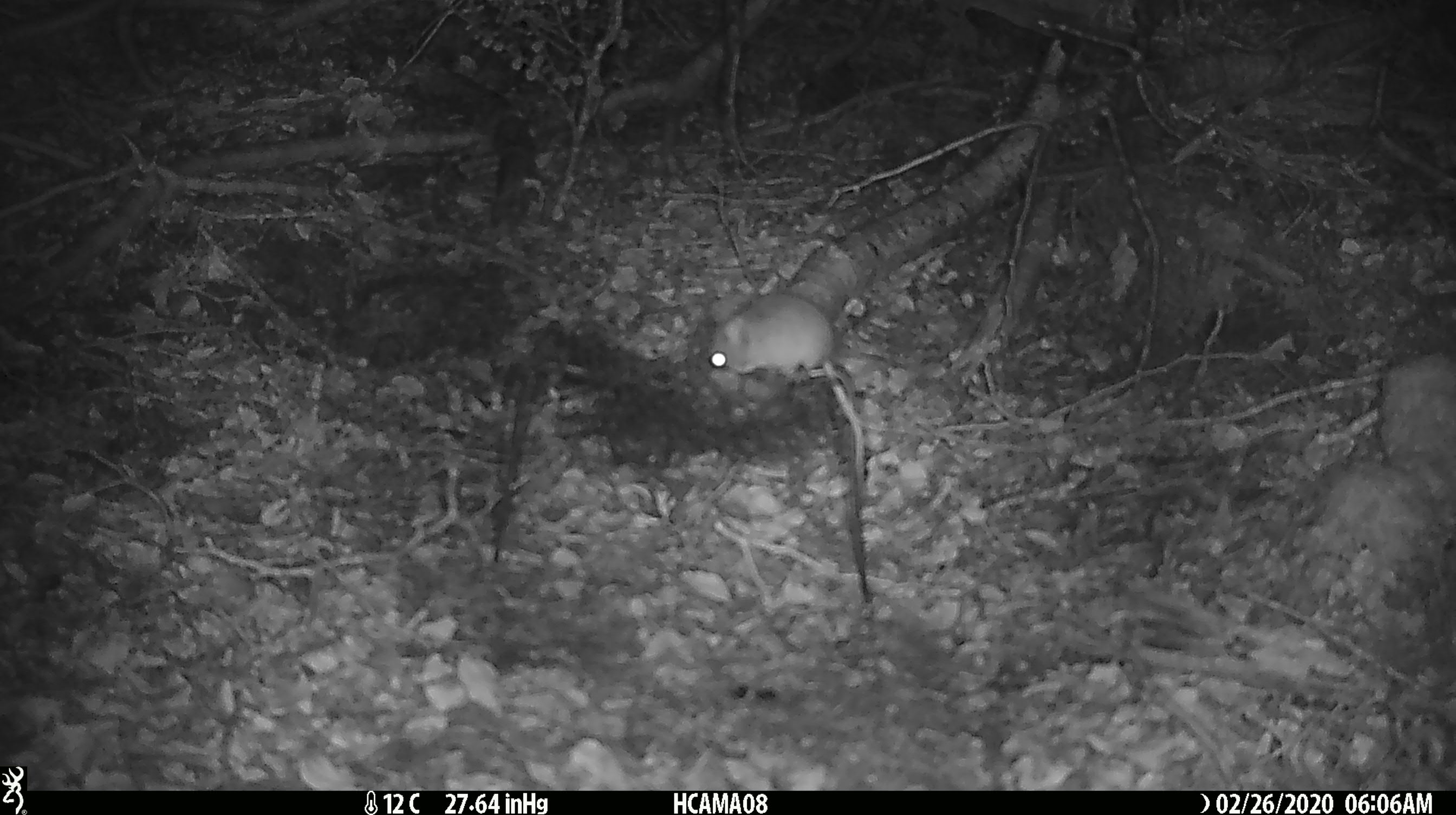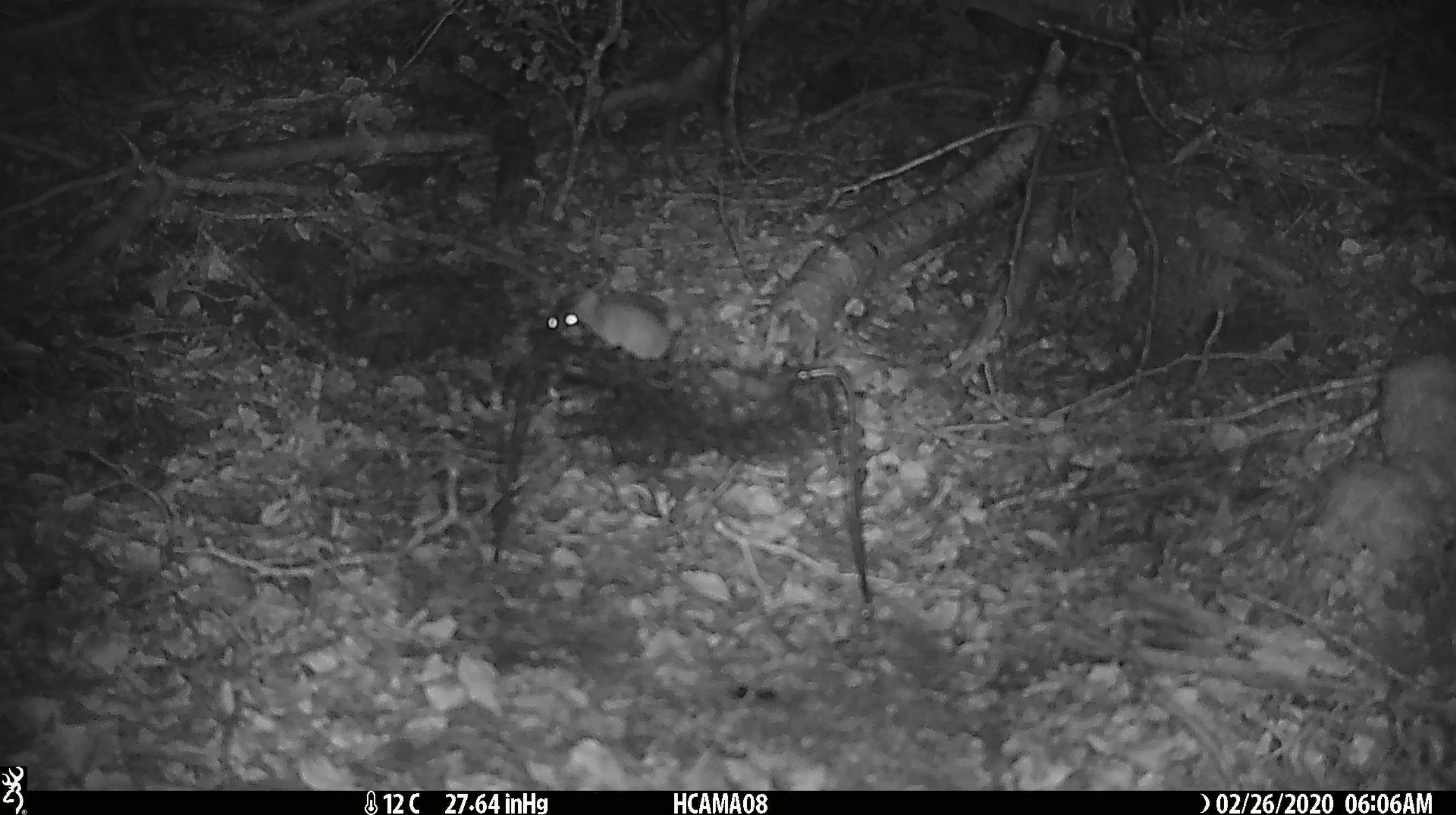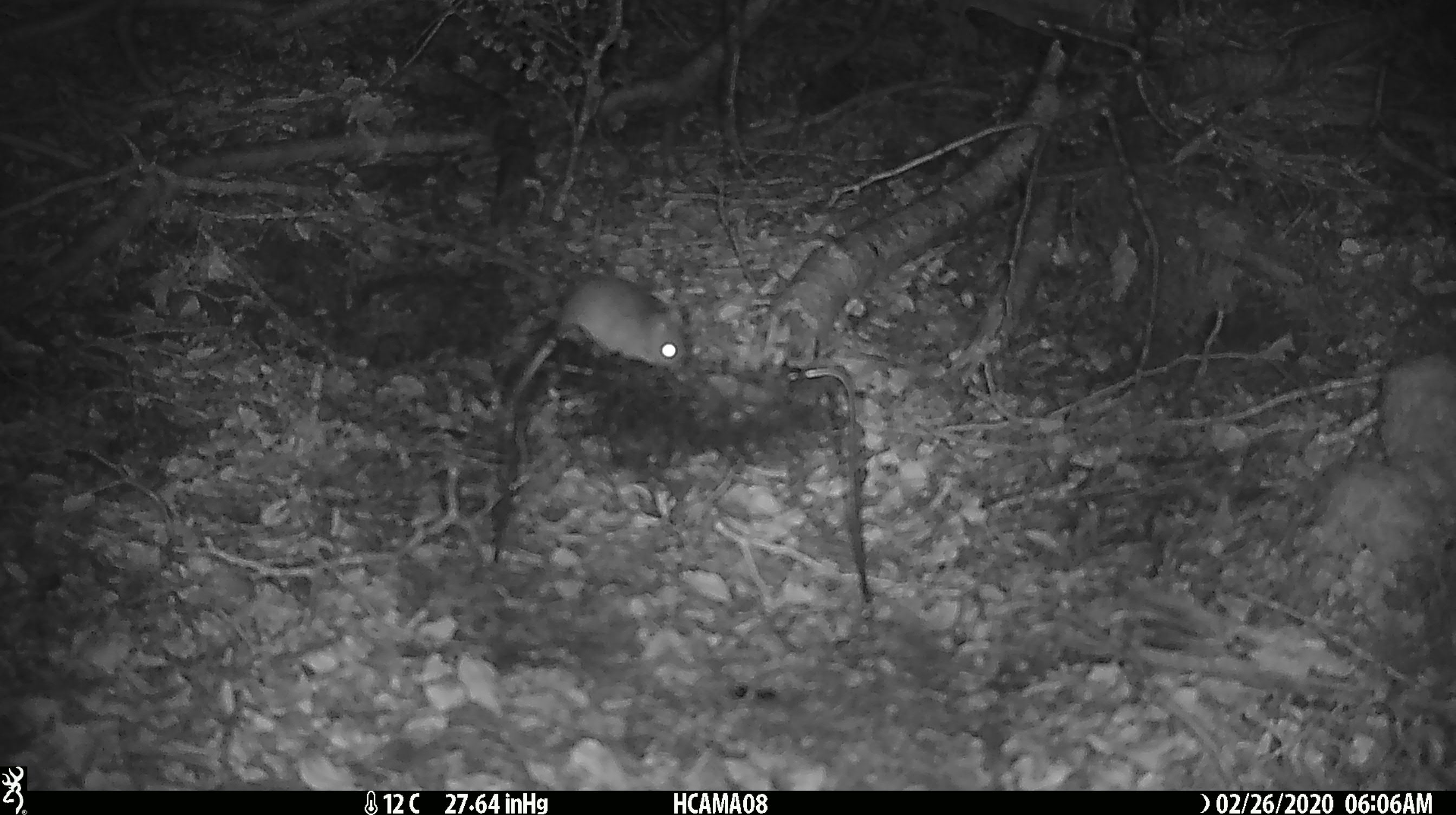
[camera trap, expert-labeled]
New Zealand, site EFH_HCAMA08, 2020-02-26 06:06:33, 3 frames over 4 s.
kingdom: Animalia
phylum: Chordata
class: Mammalia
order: Rodentia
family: Muridae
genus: Mus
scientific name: Mus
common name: mouse